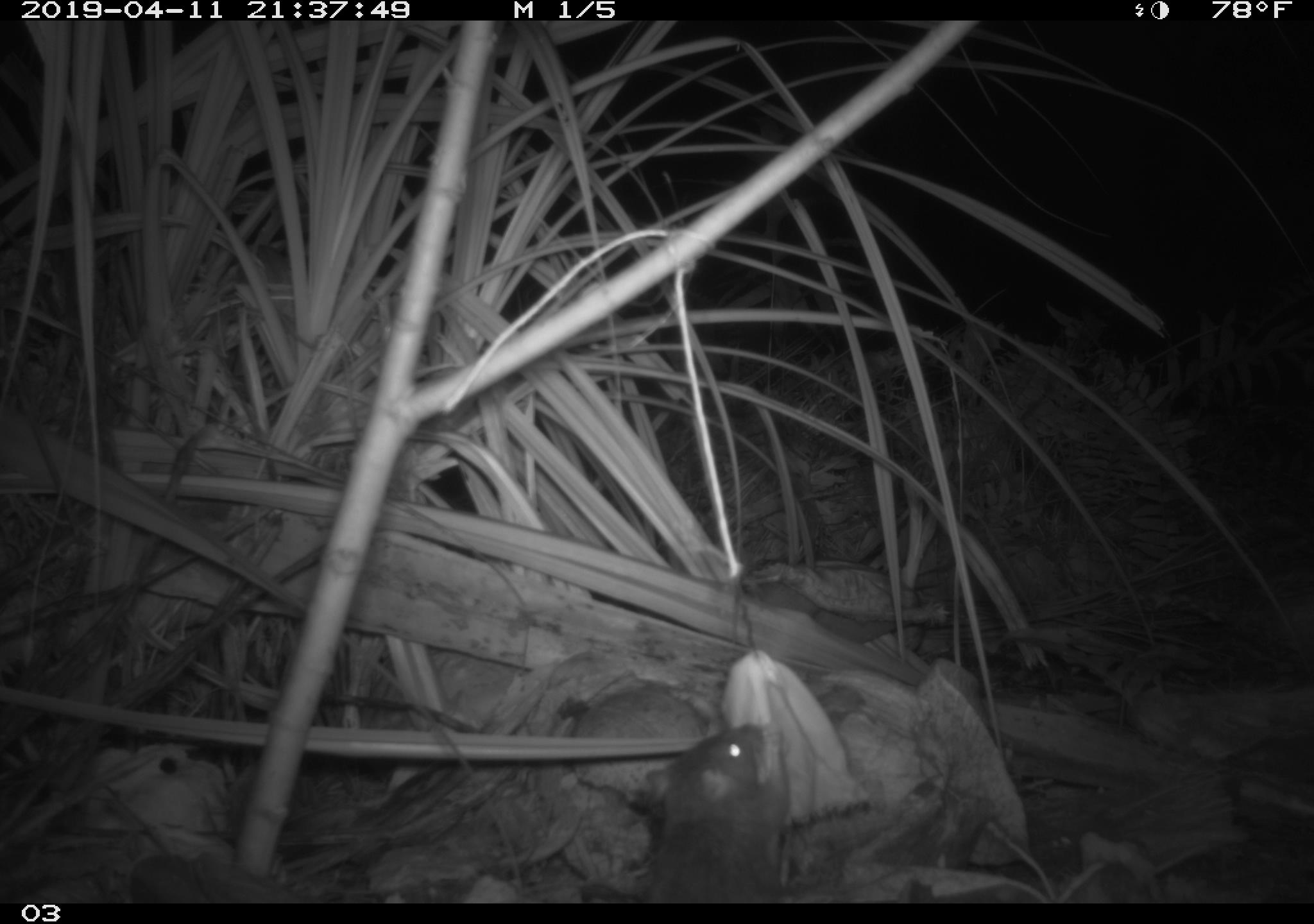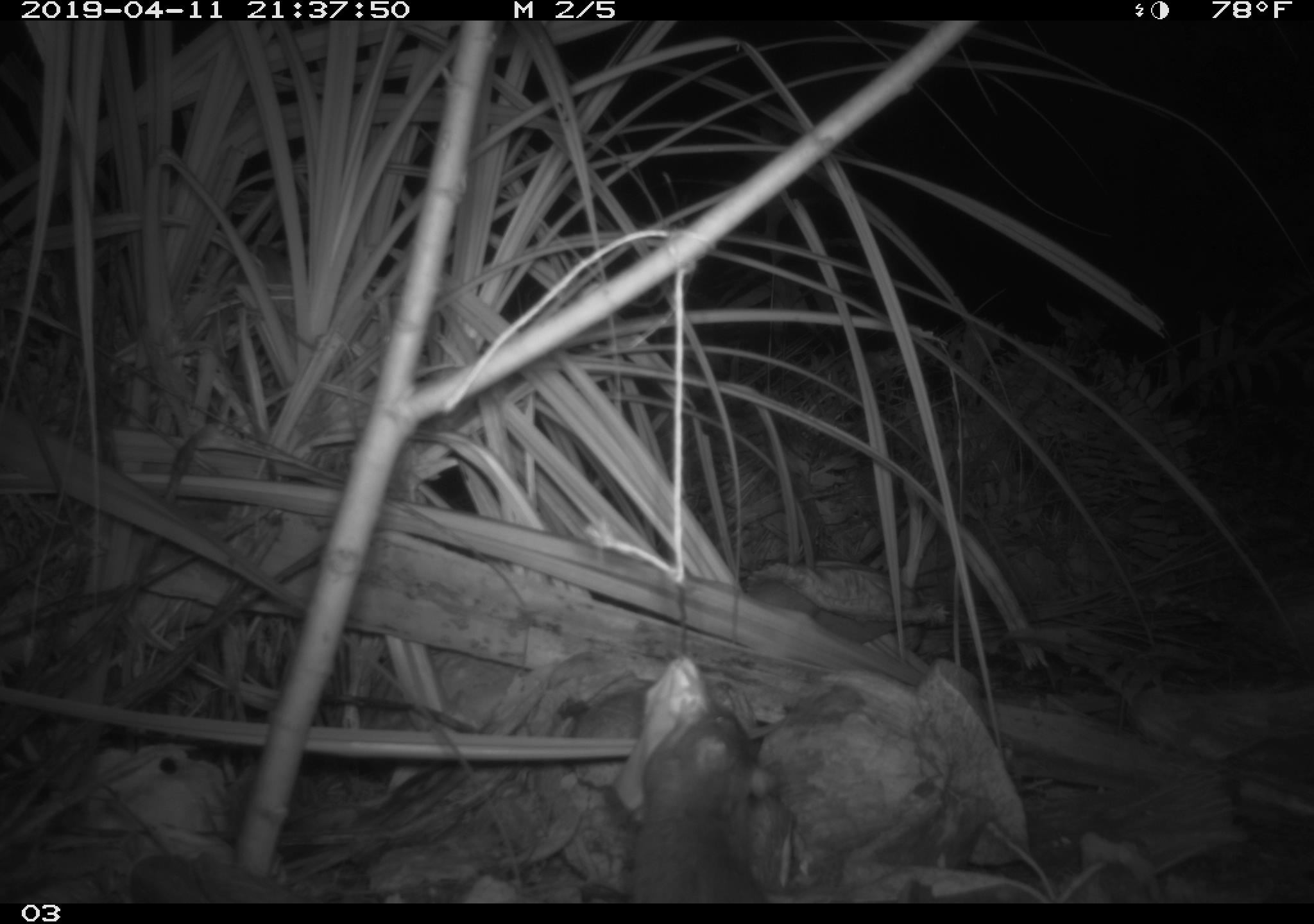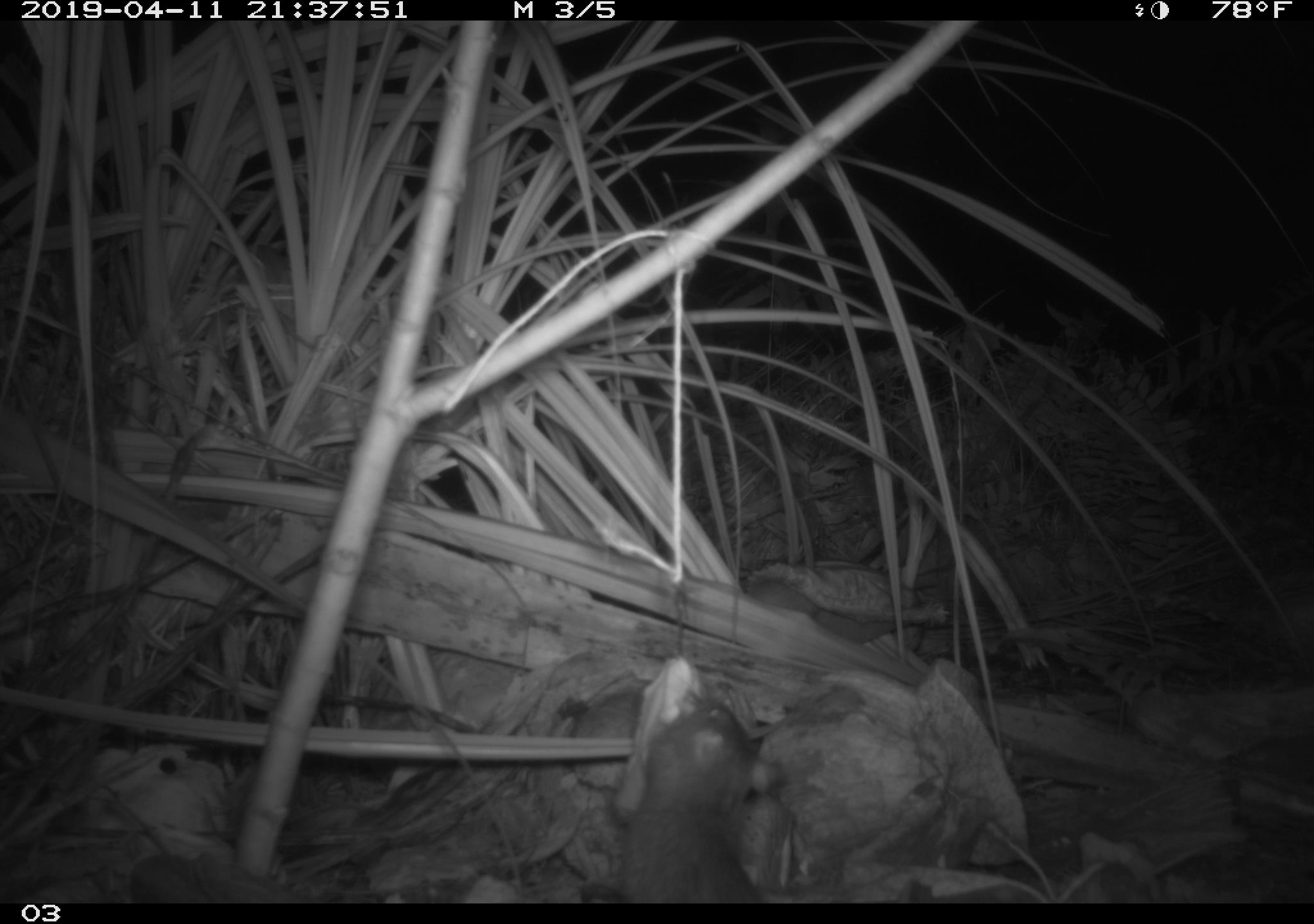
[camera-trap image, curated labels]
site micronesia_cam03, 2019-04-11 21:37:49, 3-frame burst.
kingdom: Animalia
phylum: Chordata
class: Mammalia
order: Rodentia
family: Muridae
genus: Rattus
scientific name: Rattus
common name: rat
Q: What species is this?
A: Rat (Rattus).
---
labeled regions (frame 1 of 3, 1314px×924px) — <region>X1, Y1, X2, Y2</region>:
rat: <region>640, 717, 790, 903</region>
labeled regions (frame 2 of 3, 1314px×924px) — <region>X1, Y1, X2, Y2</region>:
rat: <region>613, 666, 804, 905</region>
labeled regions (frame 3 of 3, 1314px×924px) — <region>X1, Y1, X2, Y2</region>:
rat: <region>604, 674, 801, 902</region>